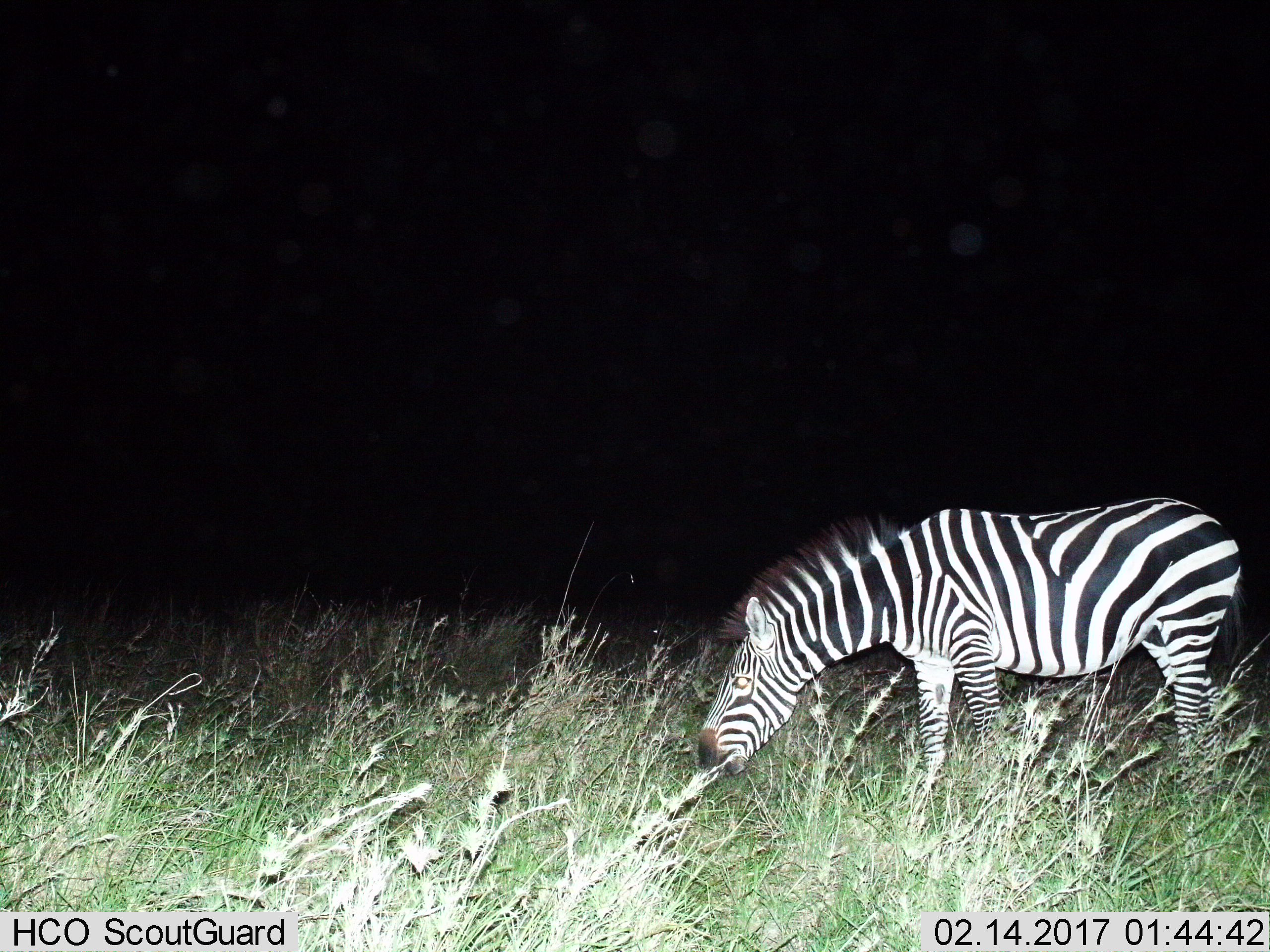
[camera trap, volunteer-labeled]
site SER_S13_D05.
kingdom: Animalia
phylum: Chordata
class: Mammalia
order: Perissodactyla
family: Equidae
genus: Equus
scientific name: Equus quagga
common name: plains zebra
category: zebraplains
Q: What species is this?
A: Zebraplains (plains zebra) (Equus quagga).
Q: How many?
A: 1.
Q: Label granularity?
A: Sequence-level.